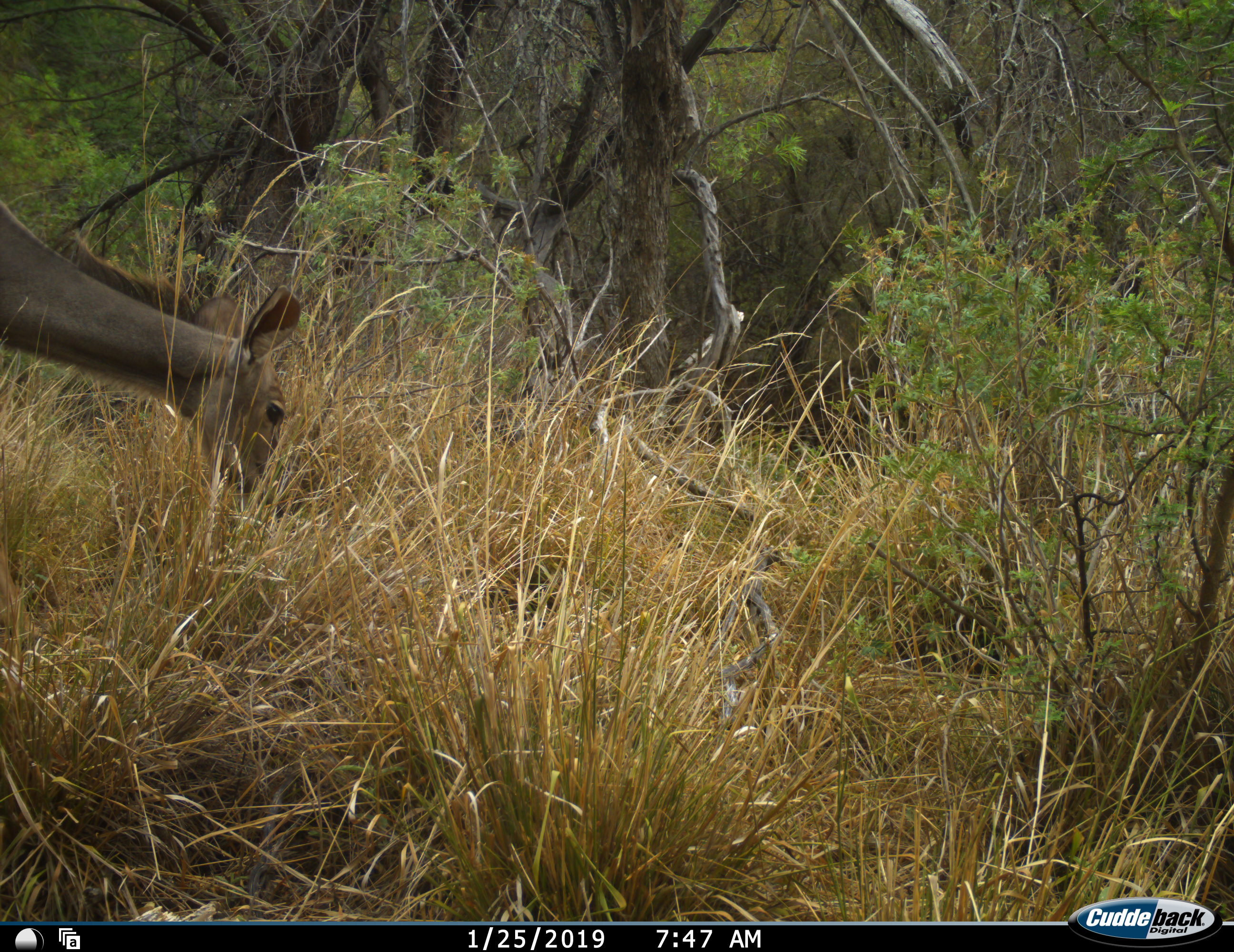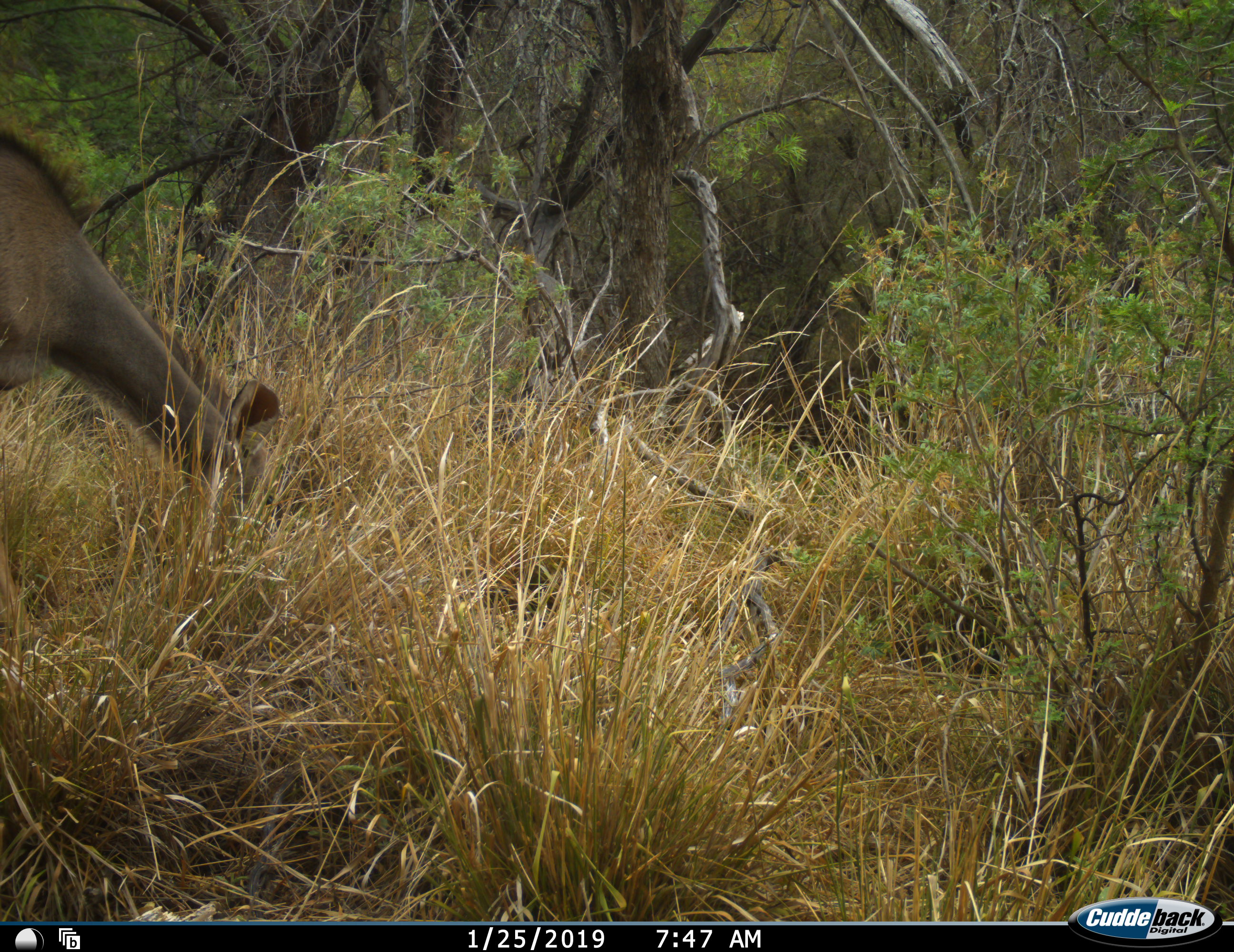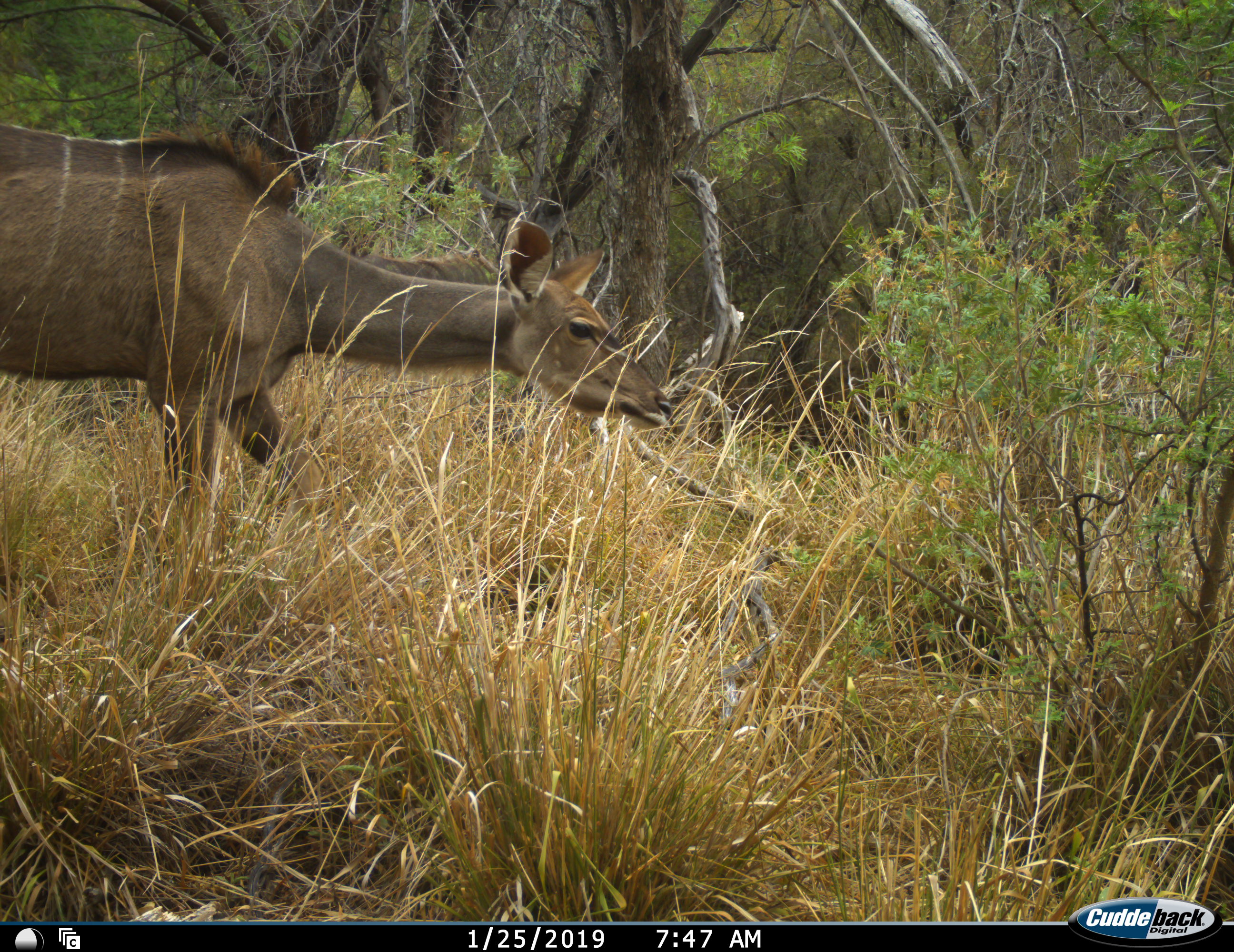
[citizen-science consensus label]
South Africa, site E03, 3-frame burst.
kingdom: Animalia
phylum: Chordata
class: Mammalia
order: Artiodactyla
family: Bovidae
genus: Tragelaphus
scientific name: Tragelaphus strepsiceros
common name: greater kudu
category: kudu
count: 1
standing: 10%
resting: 0%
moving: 40%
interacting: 0%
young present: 0%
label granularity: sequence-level